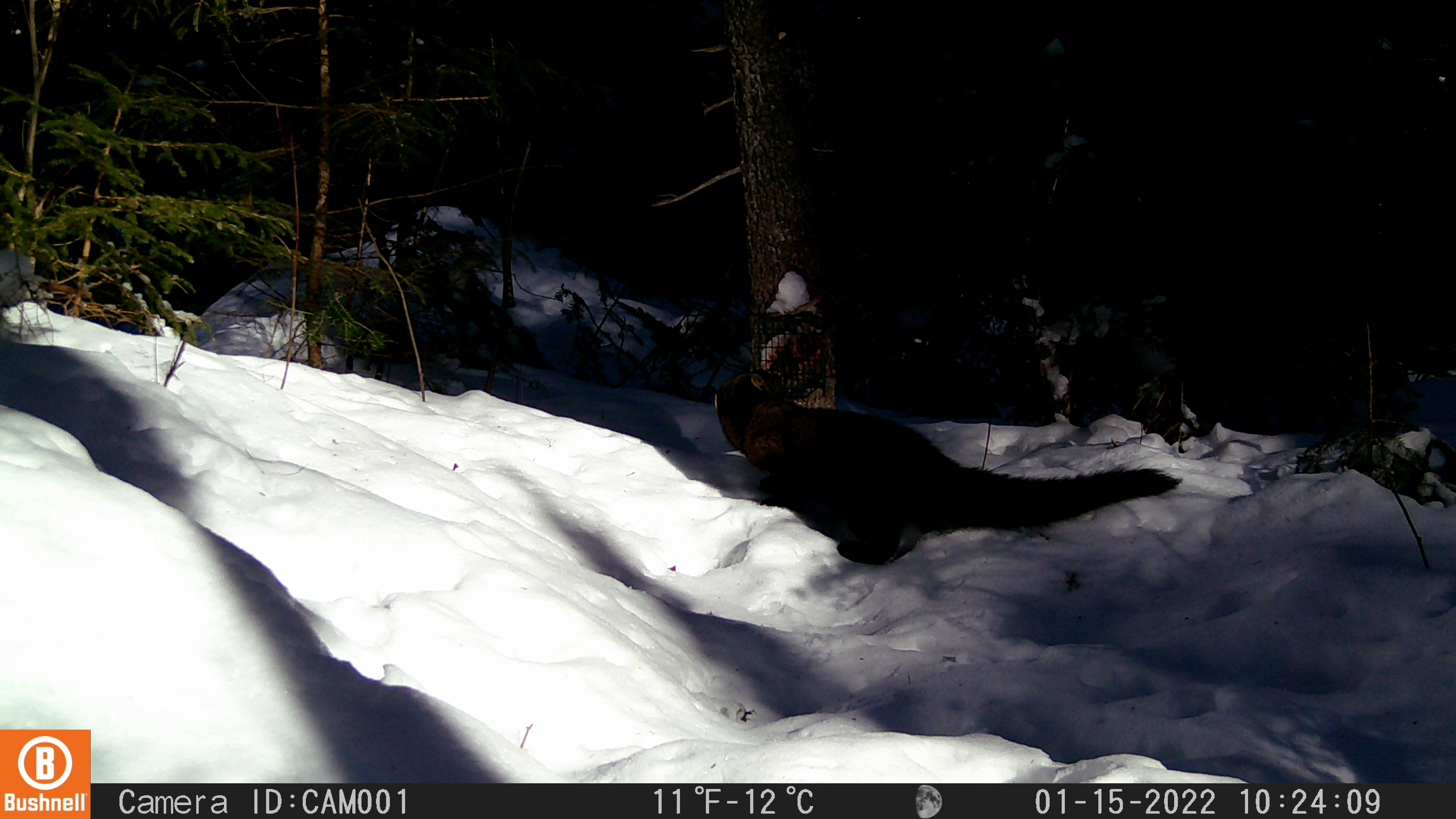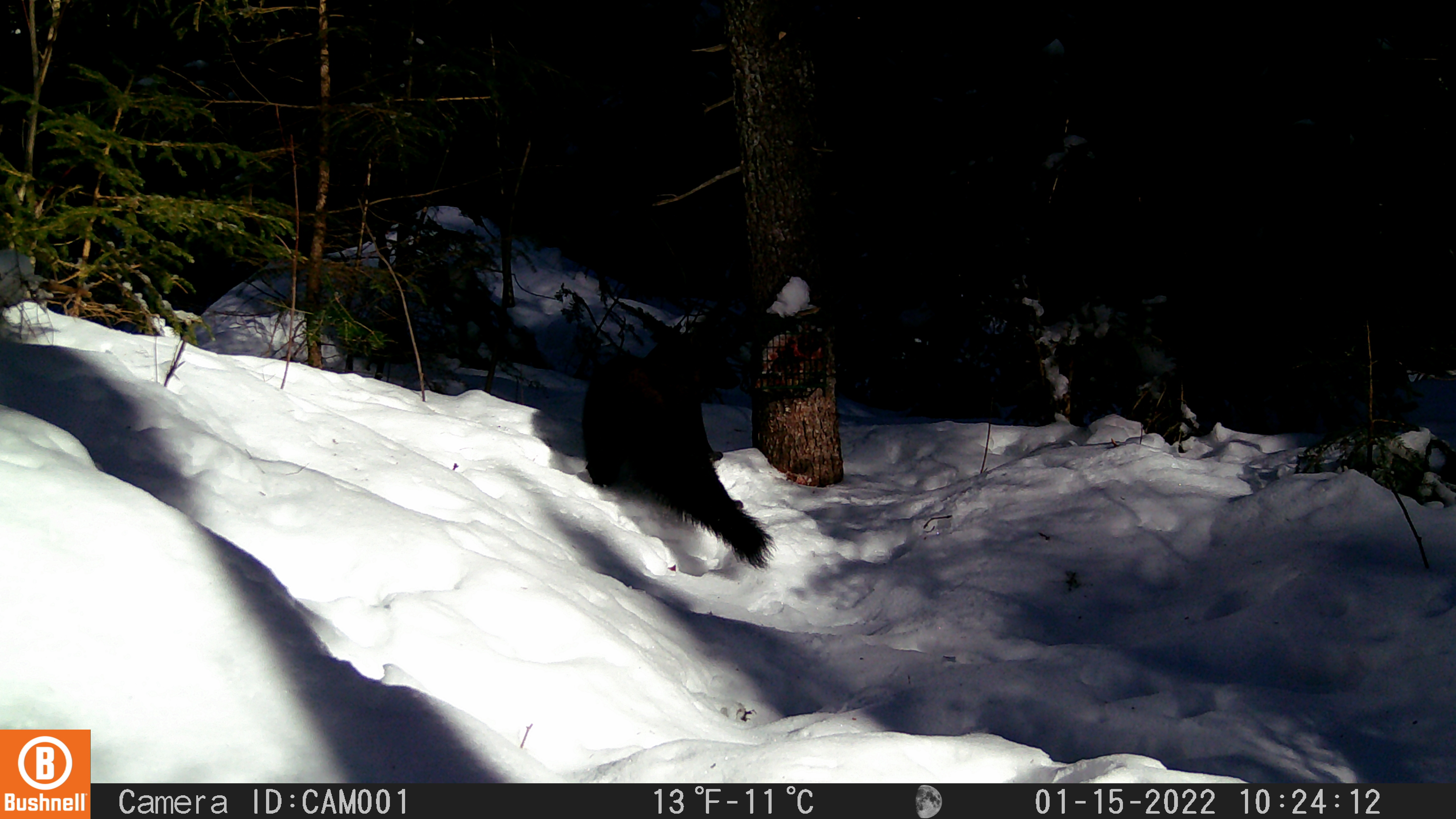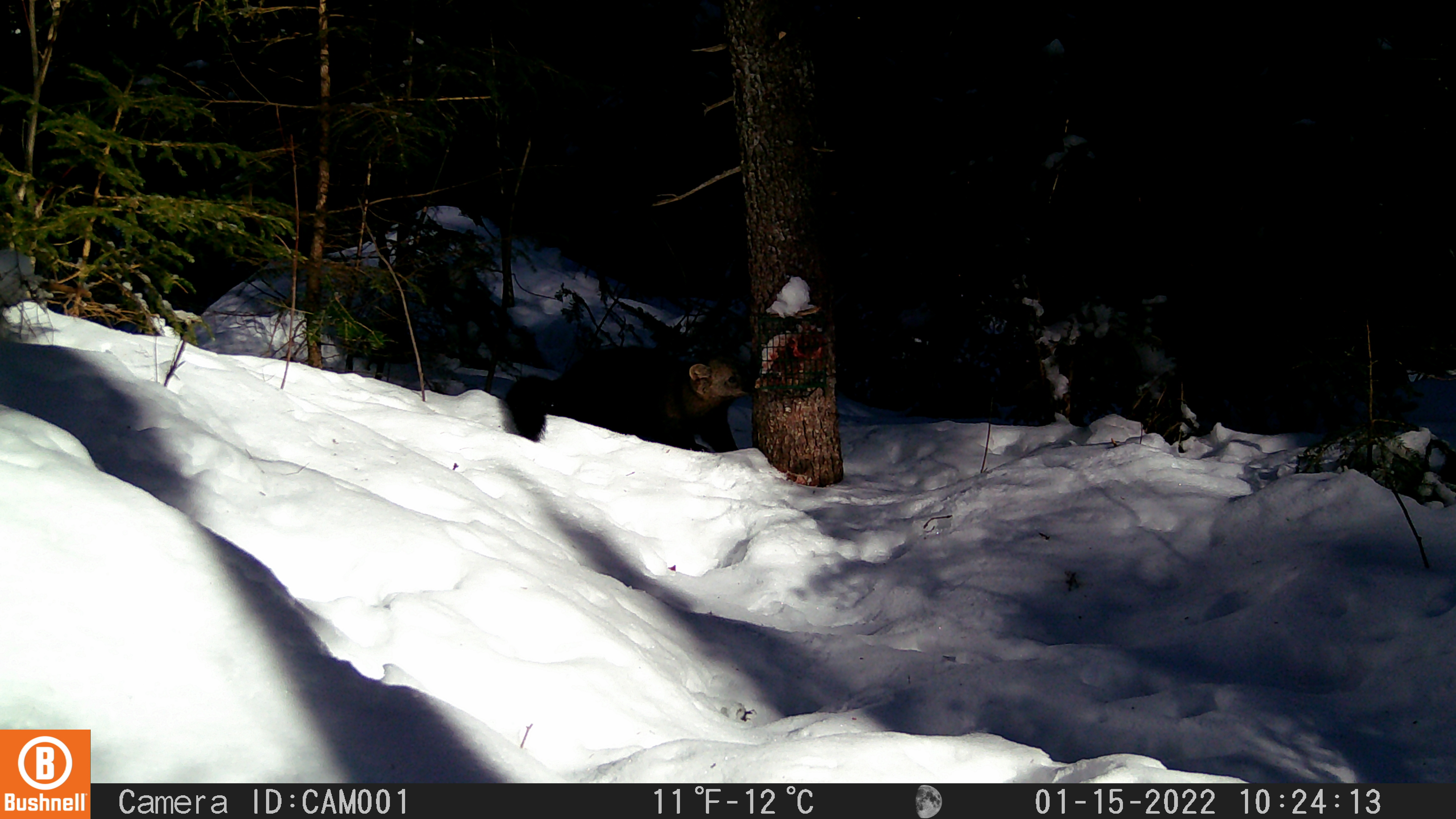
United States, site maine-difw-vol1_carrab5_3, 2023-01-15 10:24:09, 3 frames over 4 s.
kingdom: Animalia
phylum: Chordata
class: Mammalia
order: Carnivora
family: Mustelidae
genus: Pekania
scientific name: Pekania pennanti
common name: fisher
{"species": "fisher (Pekania pennanti)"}